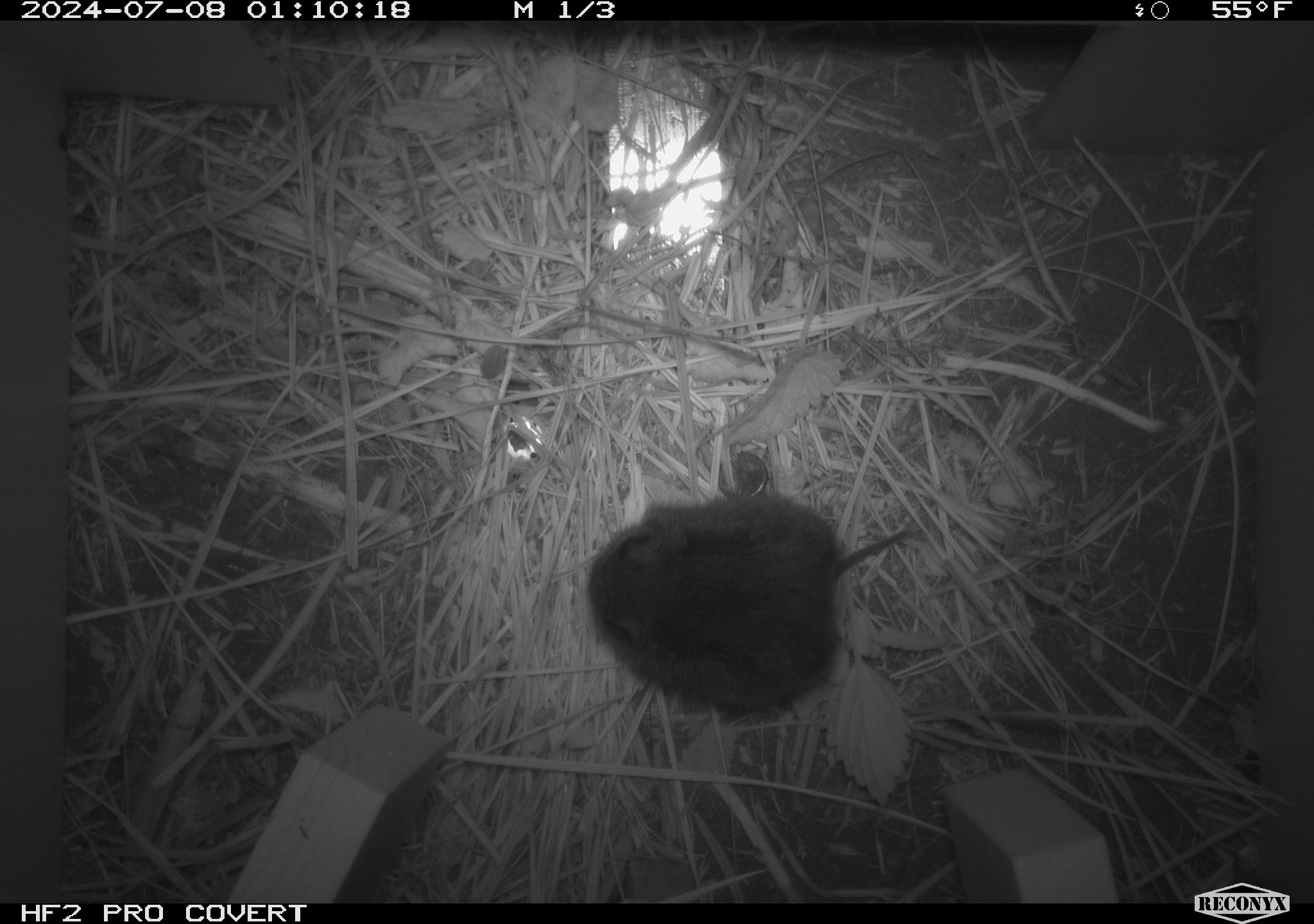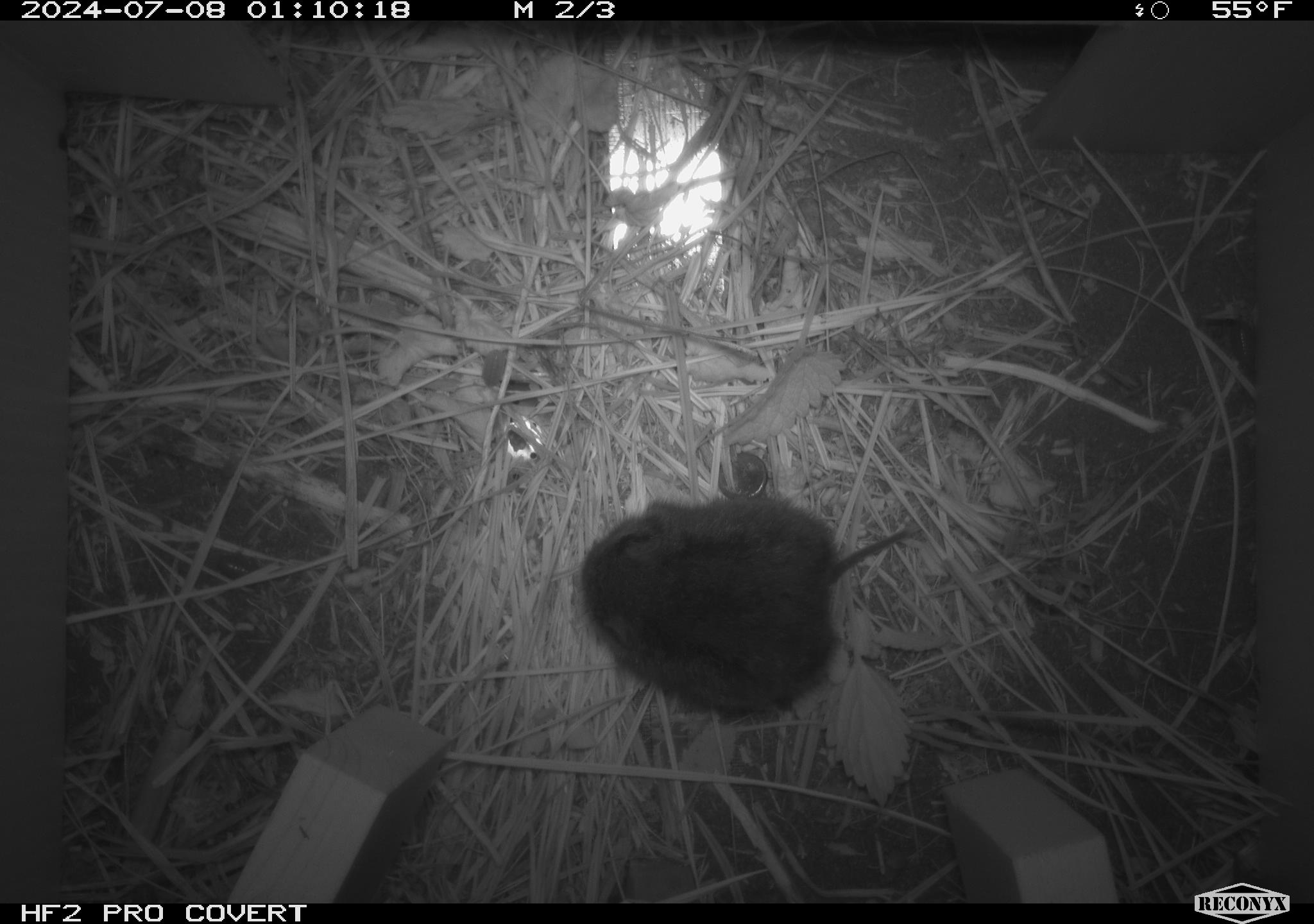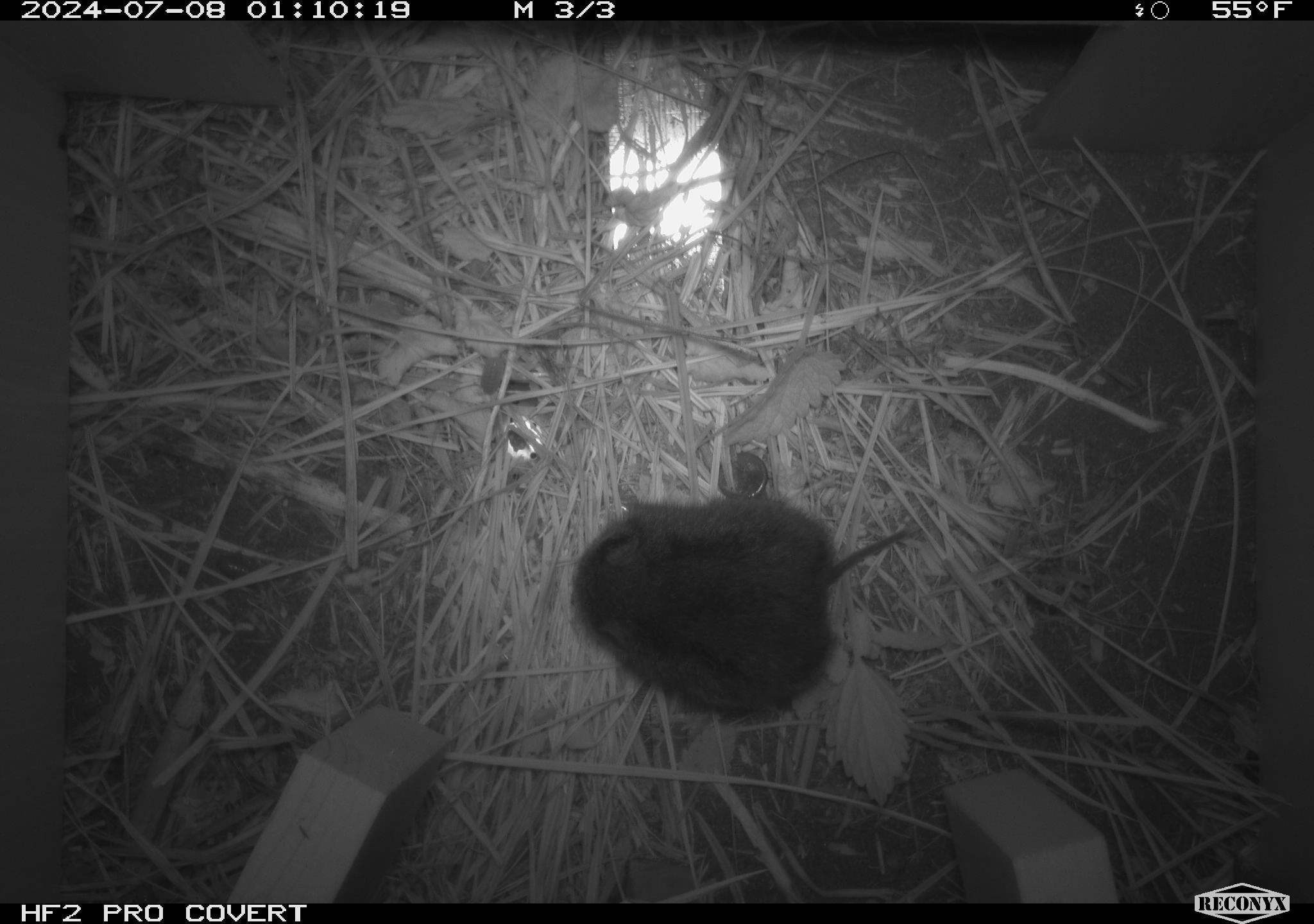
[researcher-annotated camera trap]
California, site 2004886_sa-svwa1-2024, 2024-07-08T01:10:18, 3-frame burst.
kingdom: Animalia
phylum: Chordata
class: Mammalia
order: Rodentia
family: Cricetidae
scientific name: Arvicolinae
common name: voles, lemmings, and muskrats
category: arvicolinae subfamily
Arvicolinae subfamily (voles, lemmings, and muskrats) (Arvicolinae).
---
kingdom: Animalia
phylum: Arthropoda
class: Malacostraca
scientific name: Malacostraca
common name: amphipods, crabs, isopods, krill, lobsters and shrimps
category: malacostracan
Malacostracan (amphipods, crabs, isopods, krill, lobsters and shrimps) (Malacostraca).